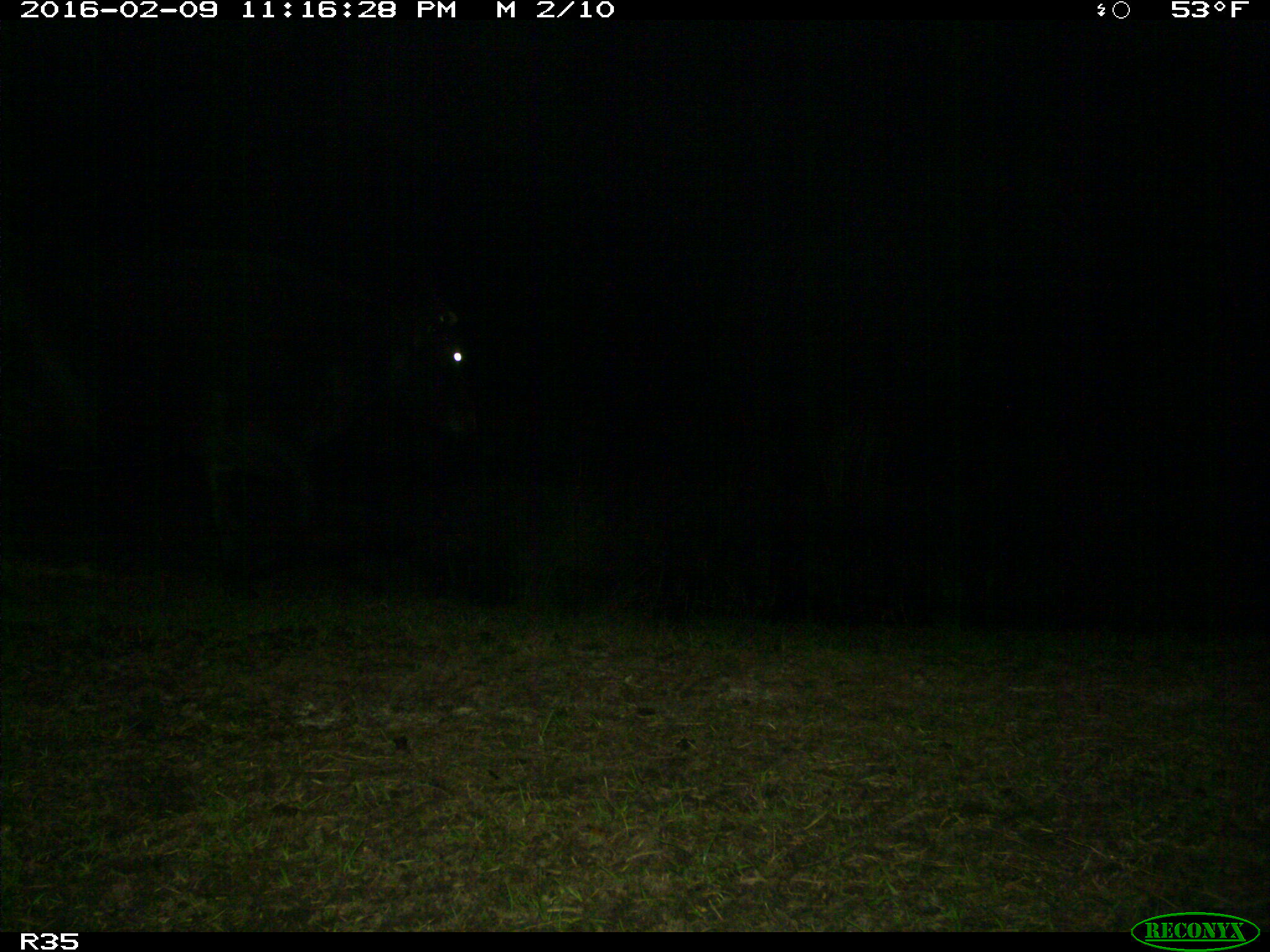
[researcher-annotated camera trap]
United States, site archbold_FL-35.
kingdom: Animalia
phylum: Chordata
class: Mammalia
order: Artiodactyla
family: Bovidae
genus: Bos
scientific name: Bos taurus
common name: domestic cow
Bos taurus (domestic cow).